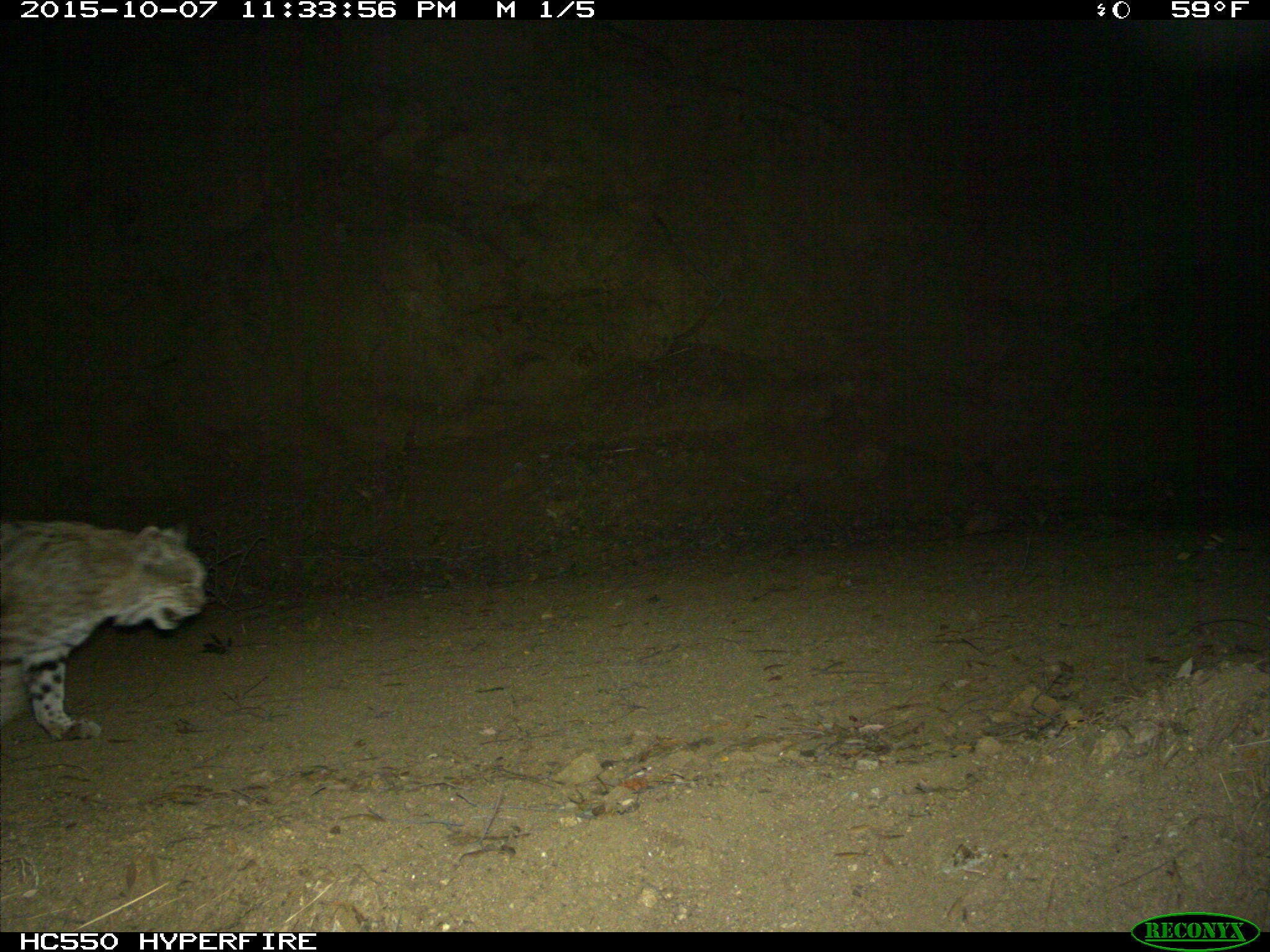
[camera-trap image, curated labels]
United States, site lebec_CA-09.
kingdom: Animalia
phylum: Chordata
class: Mammalia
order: Carnivora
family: Felidae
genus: Lynx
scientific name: Lynx rufus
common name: bobcat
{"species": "Lynx rufus (bobcat)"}